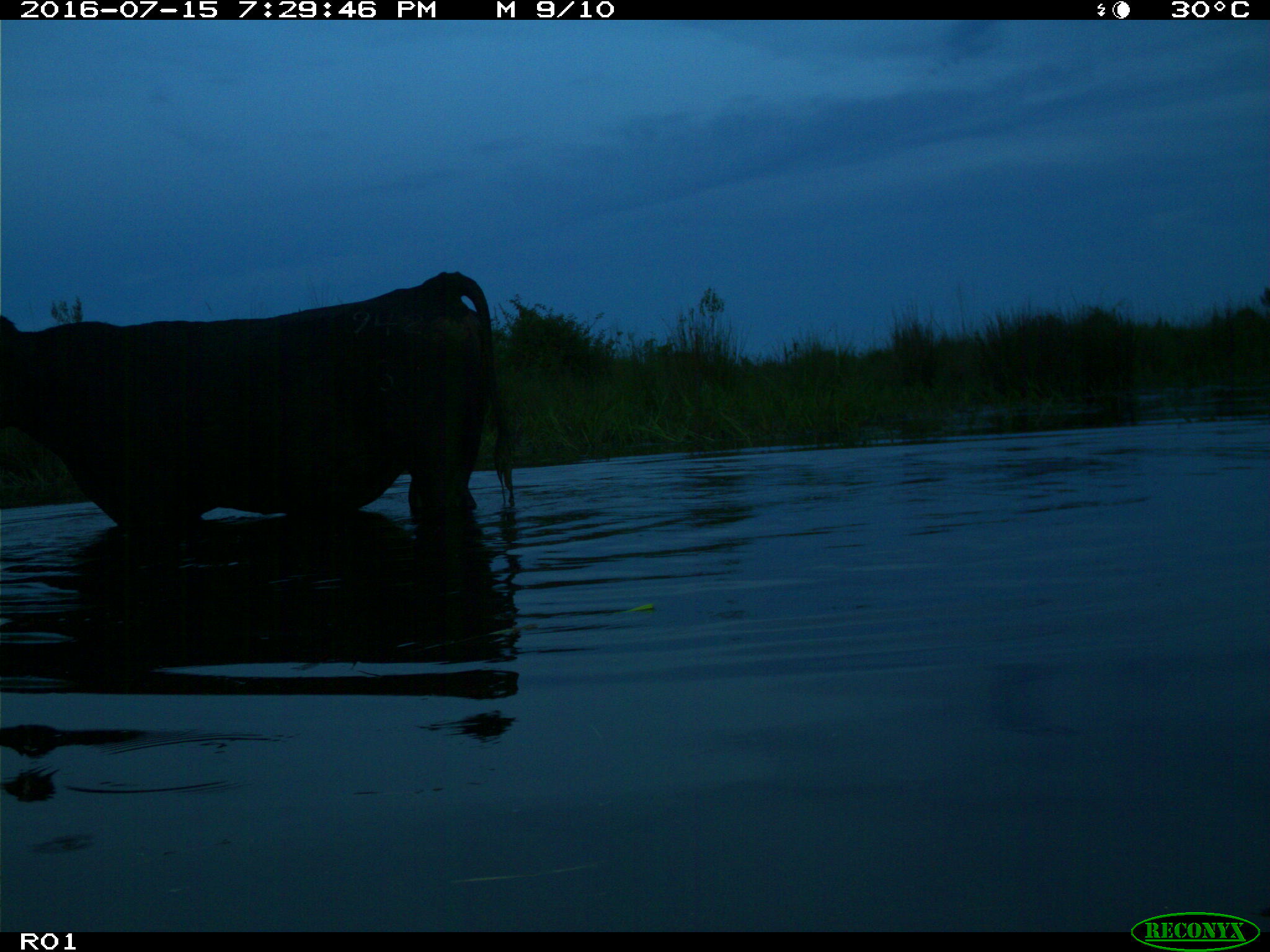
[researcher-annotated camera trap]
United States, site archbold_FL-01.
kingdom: Animalia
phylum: Chordata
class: Mammalia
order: Artiodactyla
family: Bovidae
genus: Bos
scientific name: Bos taurus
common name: domestic cow